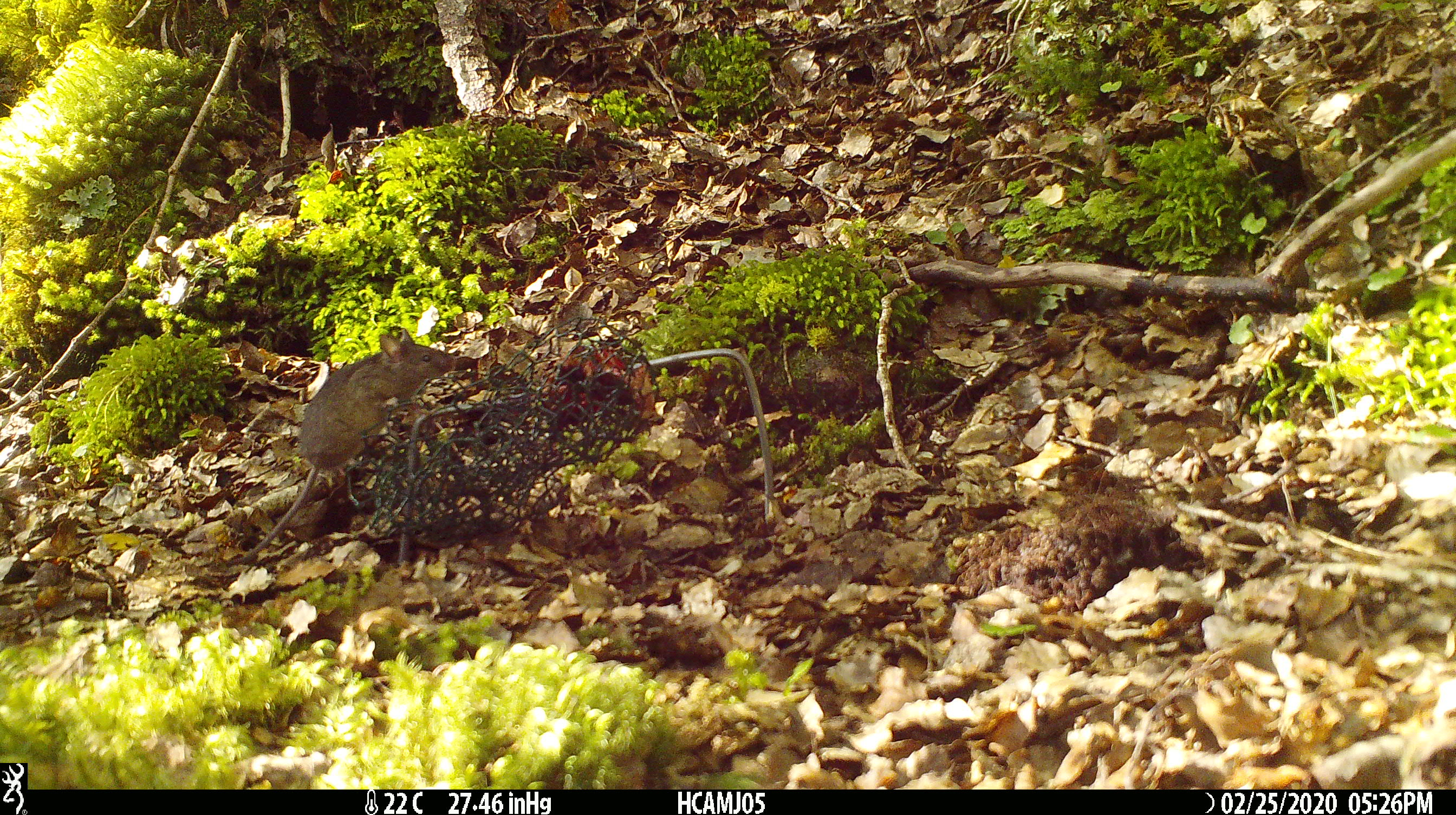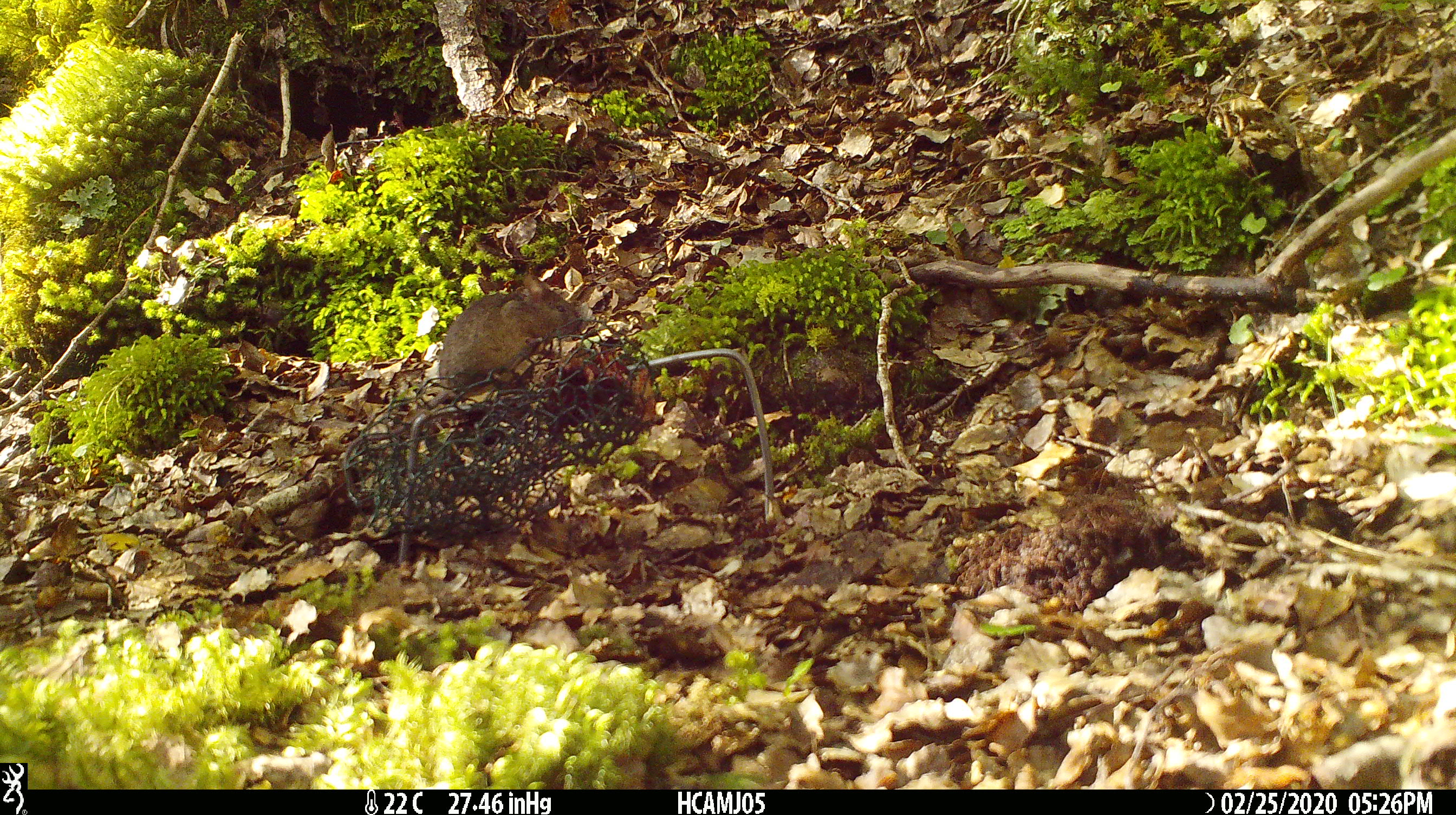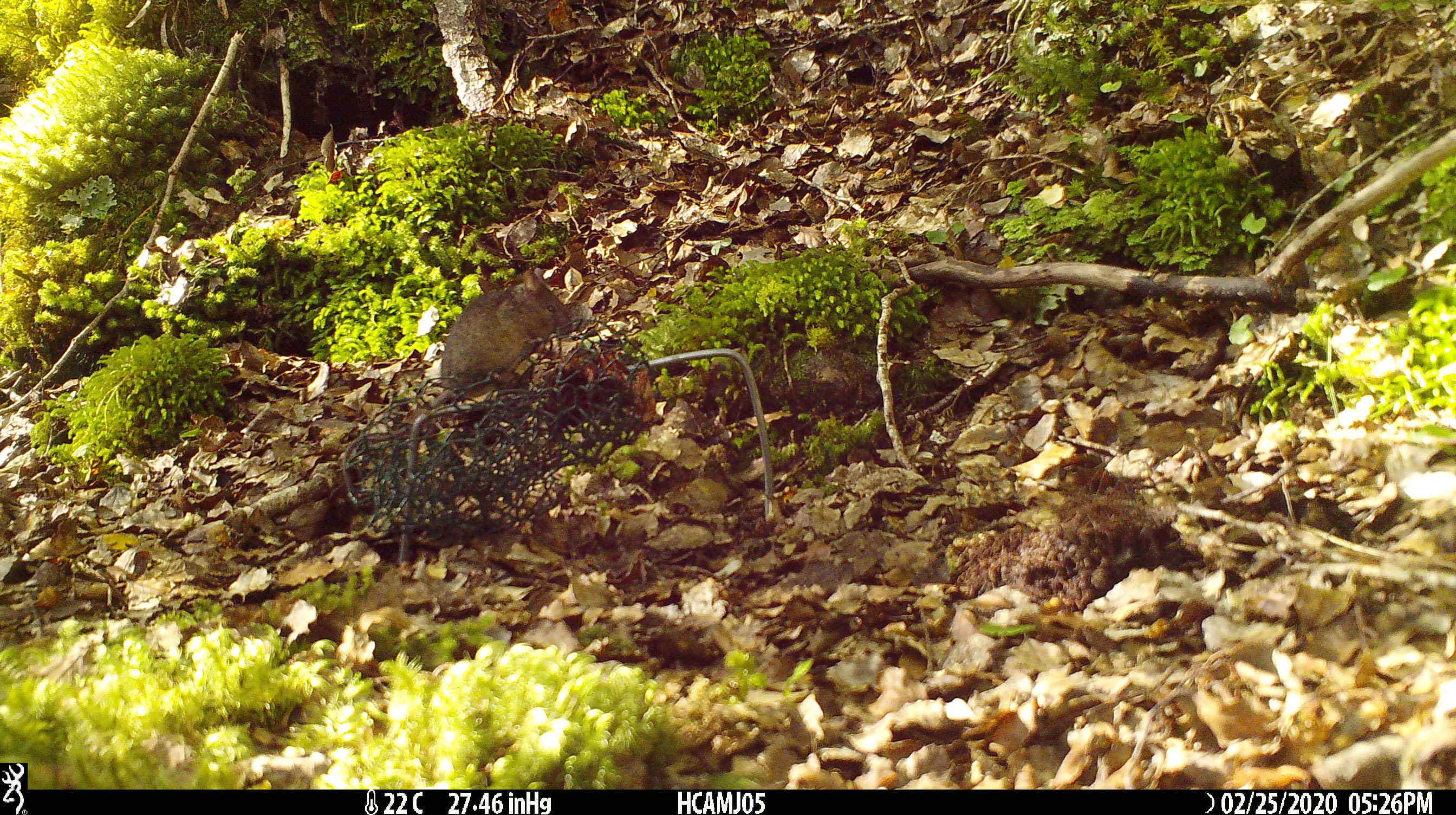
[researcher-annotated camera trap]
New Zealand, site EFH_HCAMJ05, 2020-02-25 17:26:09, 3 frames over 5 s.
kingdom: Animalia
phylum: Chordata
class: Mammalia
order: Rodentia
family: Muridae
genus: Mus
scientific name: Mus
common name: mouse